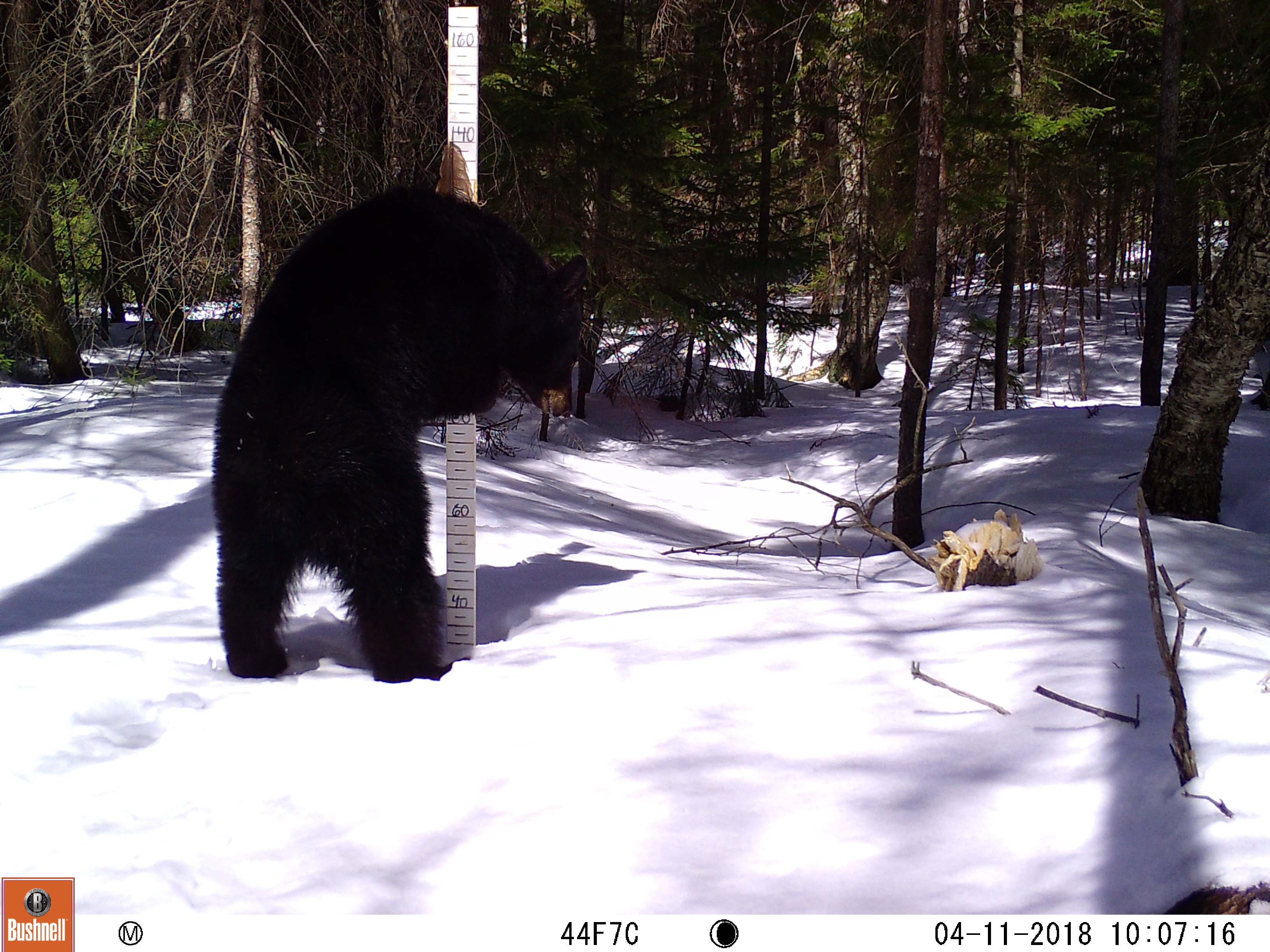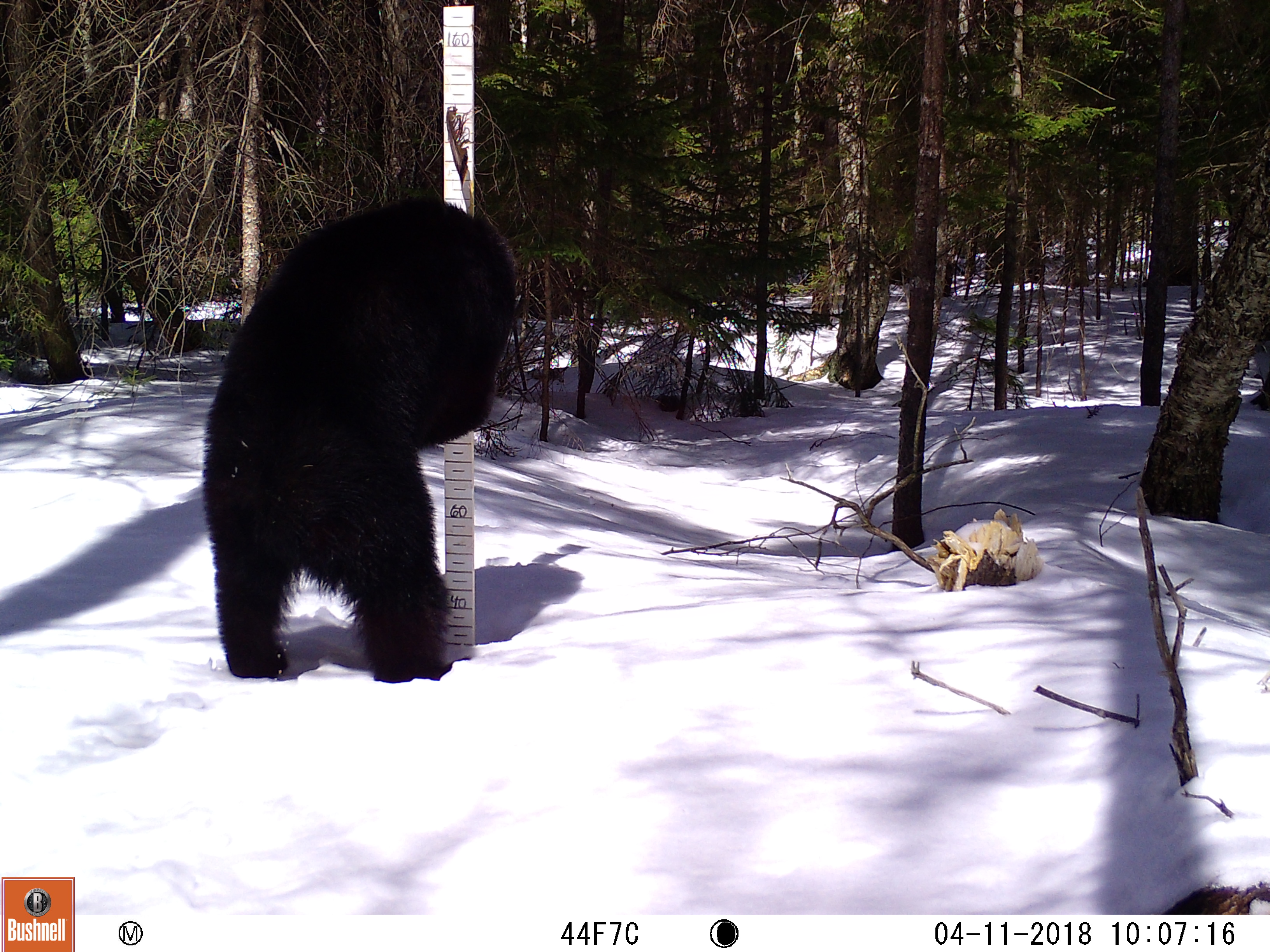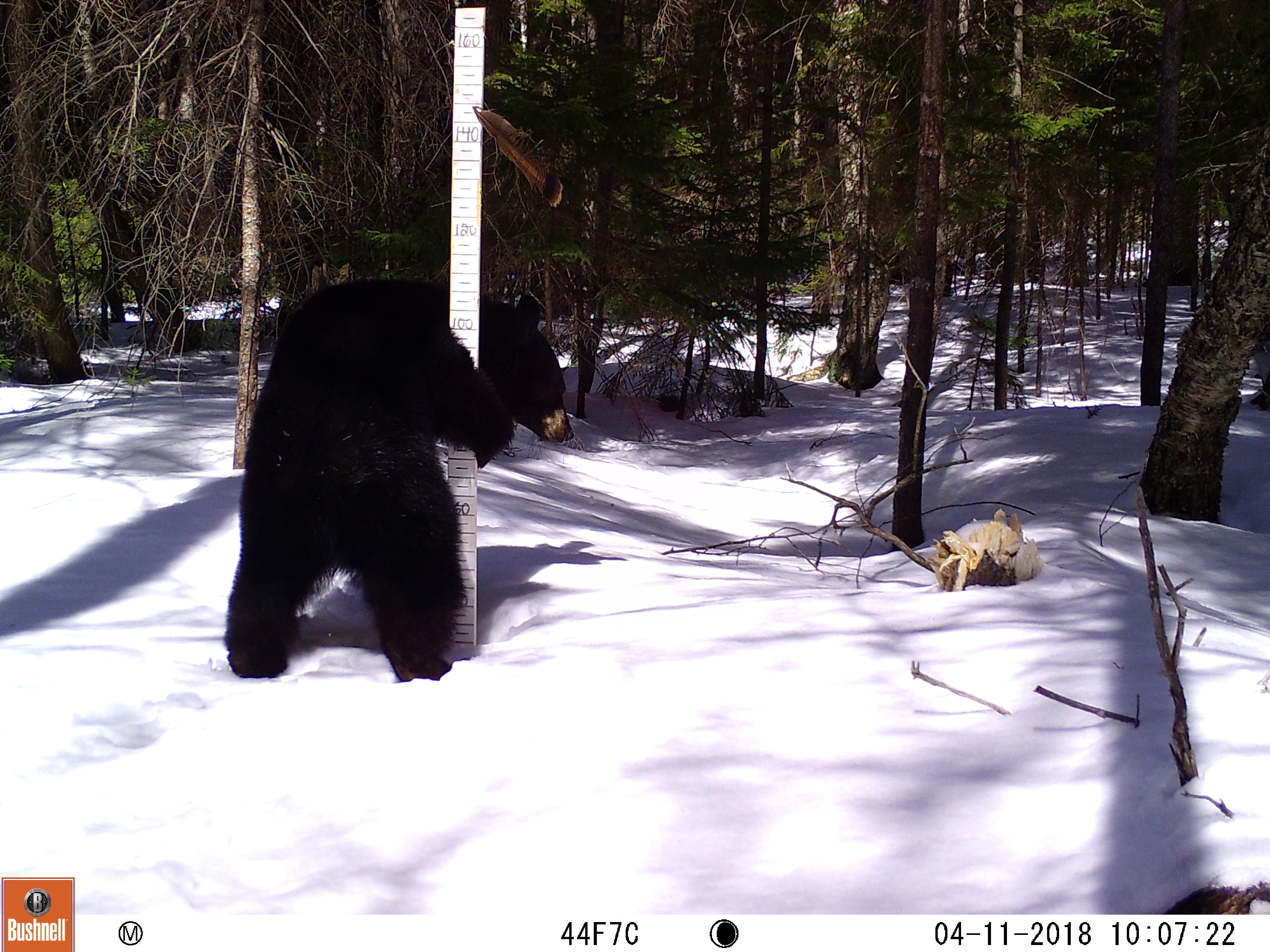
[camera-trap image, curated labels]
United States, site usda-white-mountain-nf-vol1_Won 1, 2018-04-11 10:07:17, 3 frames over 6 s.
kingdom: Animalia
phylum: Chordata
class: Mammalia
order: Carnivora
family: Ursidae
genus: Ursus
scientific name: Ursus americanus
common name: black bear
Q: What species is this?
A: Black bear (Ursus americanus).